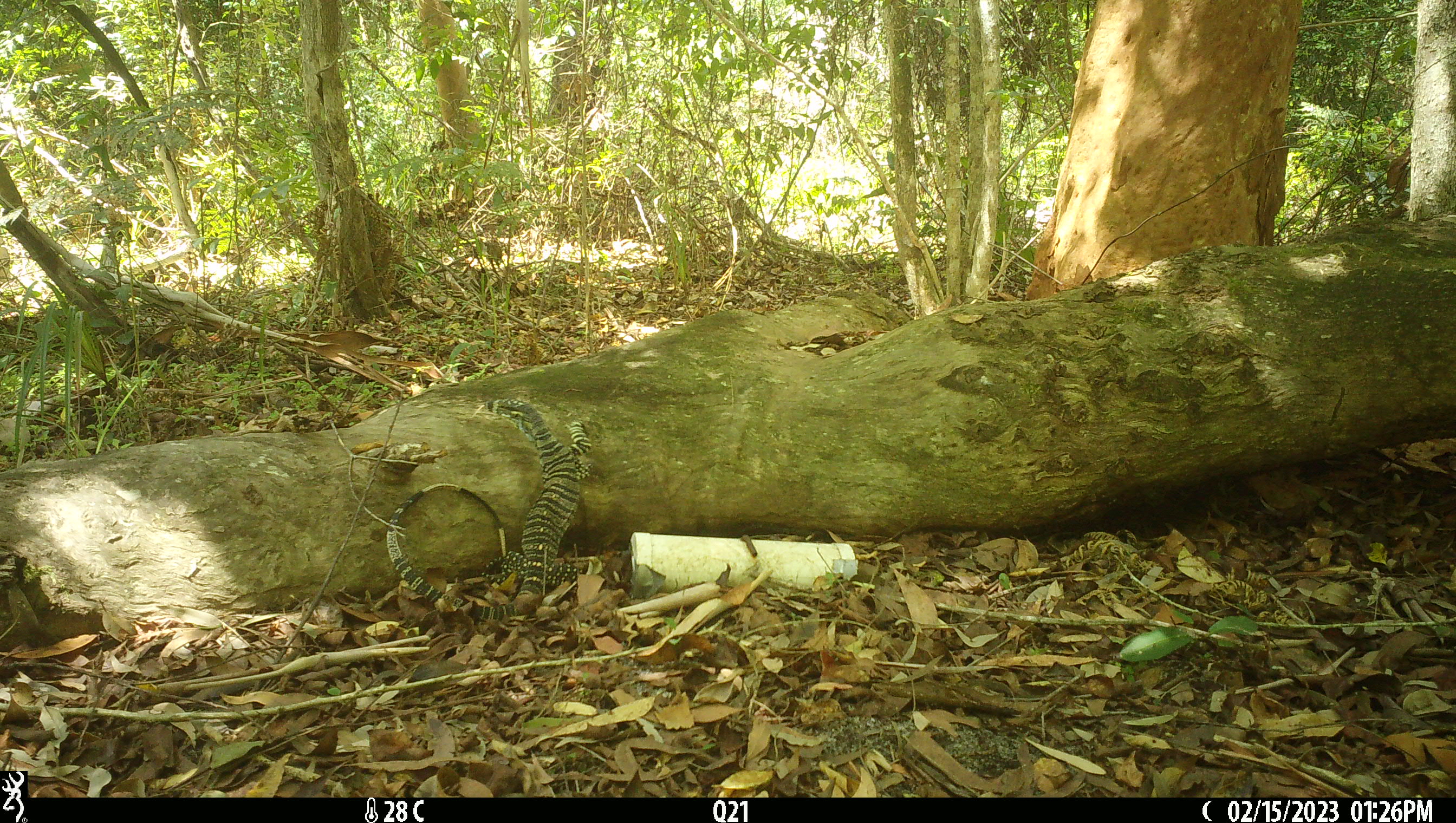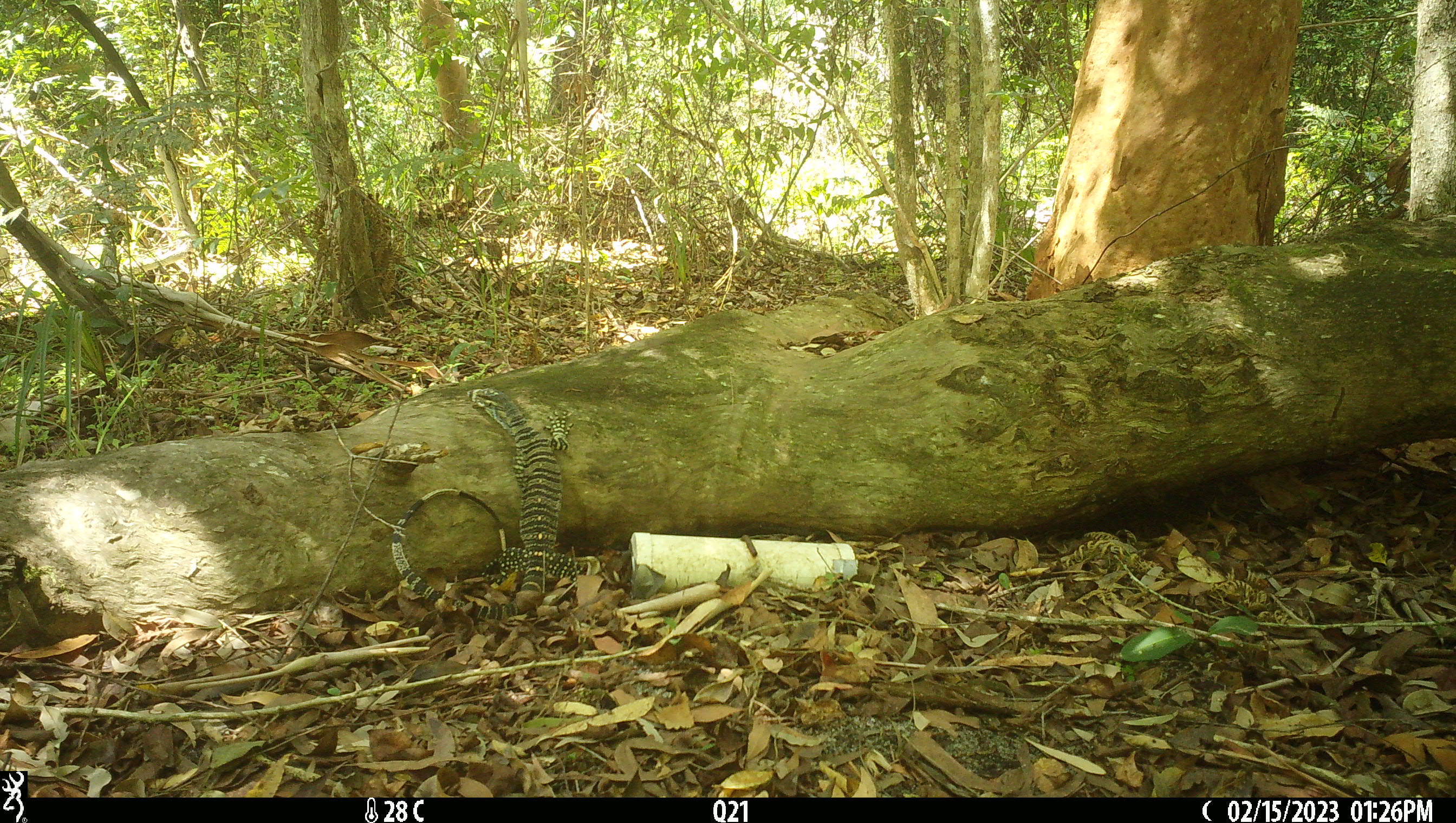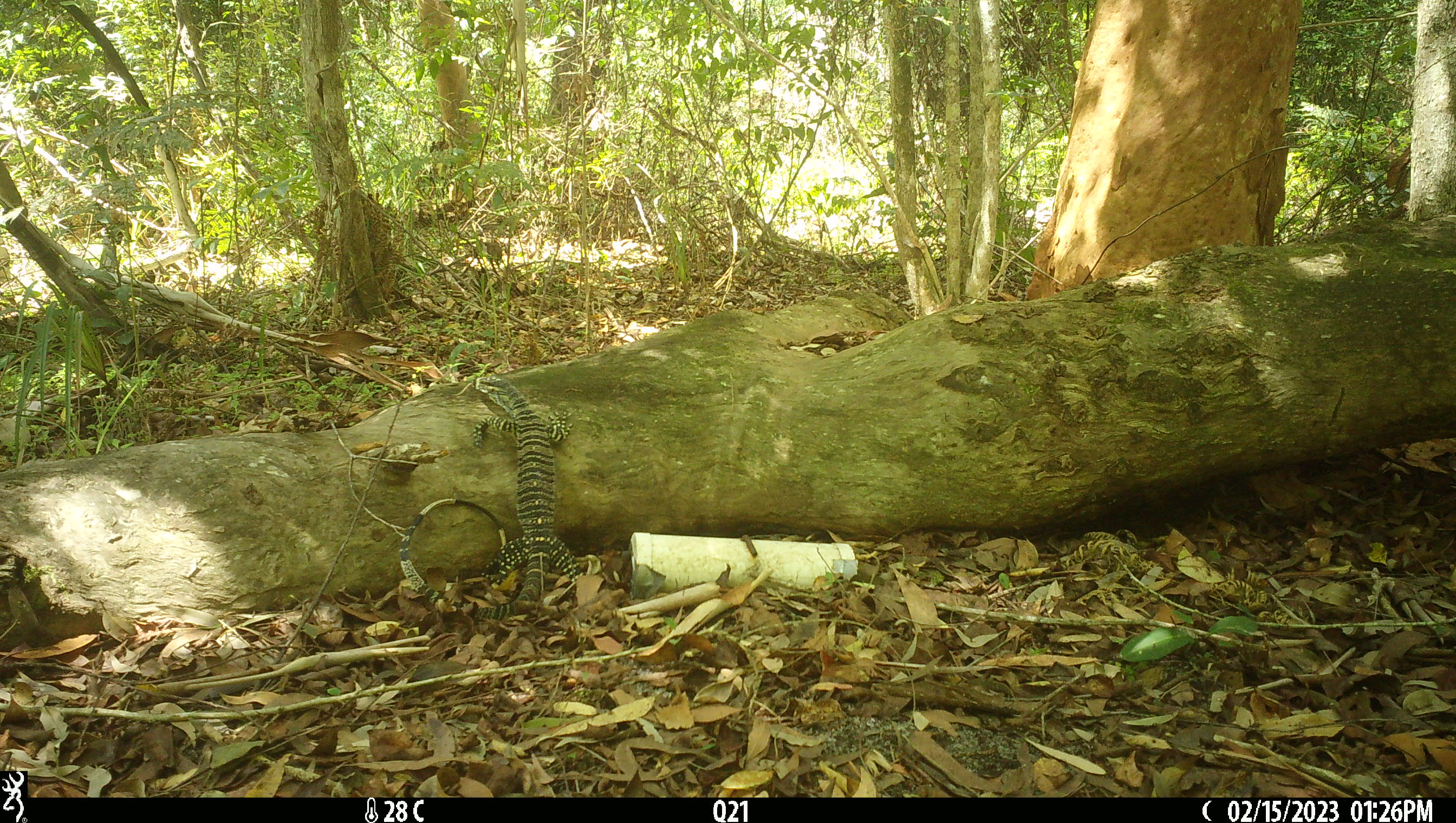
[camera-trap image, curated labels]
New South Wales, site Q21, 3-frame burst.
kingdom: Animalia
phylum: Chordata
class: Reptilia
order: Squamata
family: Varanidae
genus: Varanus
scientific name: Varanus varius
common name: lace monitor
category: goanna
Goanna (lace monitor) (Varanus varius).